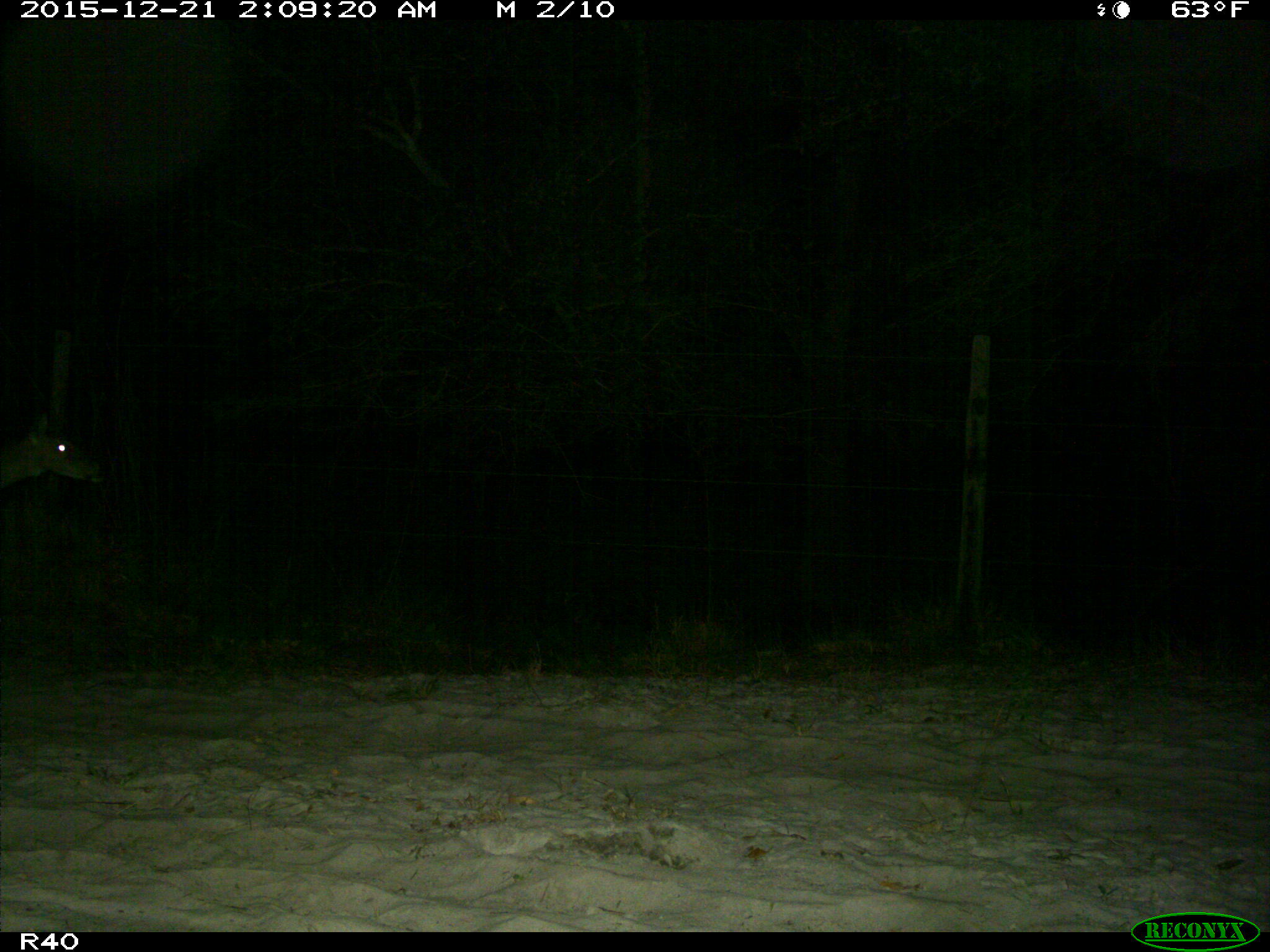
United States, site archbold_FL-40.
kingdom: Animalia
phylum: Chordata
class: Mammalia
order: Artiodactyla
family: Cervidae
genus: Odocoileus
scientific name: Odocoileus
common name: deer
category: unidentified deer